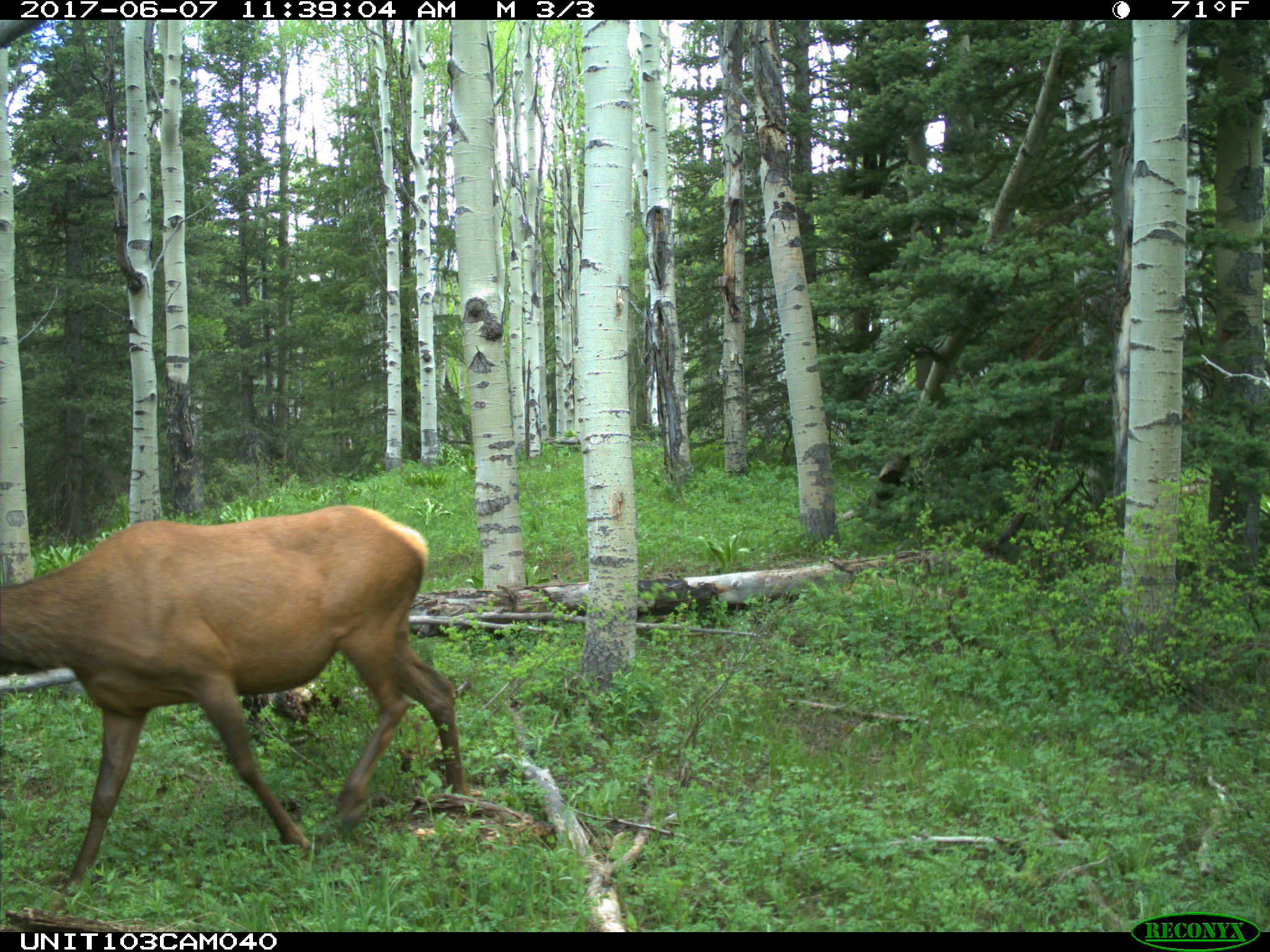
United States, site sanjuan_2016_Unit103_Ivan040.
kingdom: Animalia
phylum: Chordata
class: Mammalia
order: Artiodactyla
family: Cervidae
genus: Cervus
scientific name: Cervus elaphus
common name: red deer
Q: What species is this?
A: Cervus elaphus (red deer).